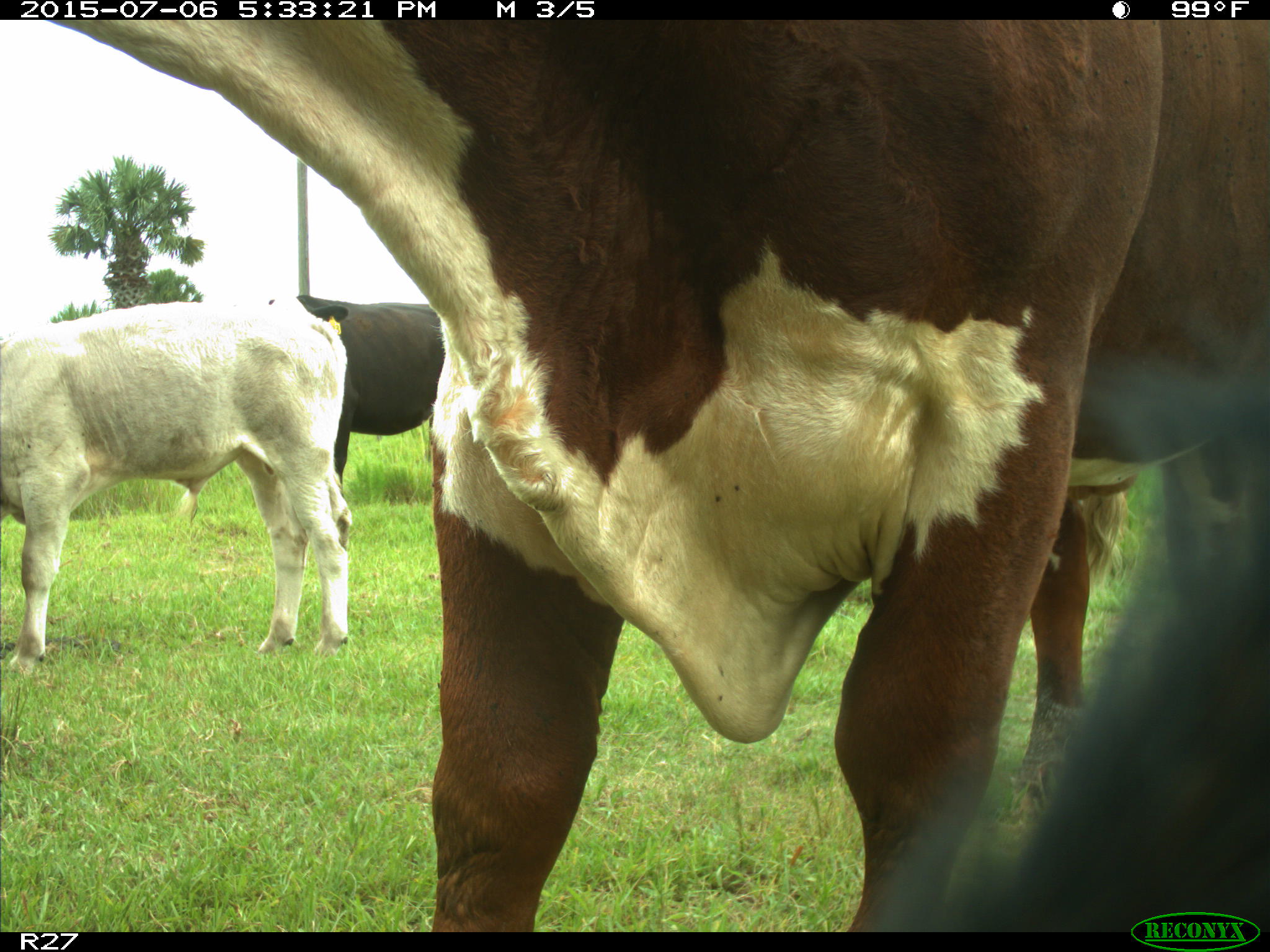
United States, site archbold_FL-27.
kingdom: Animalia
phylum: Chordata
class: Mammalia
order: Artiodactyla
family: Bovidae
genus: Bos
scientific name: Bos taurus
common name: domestic cow